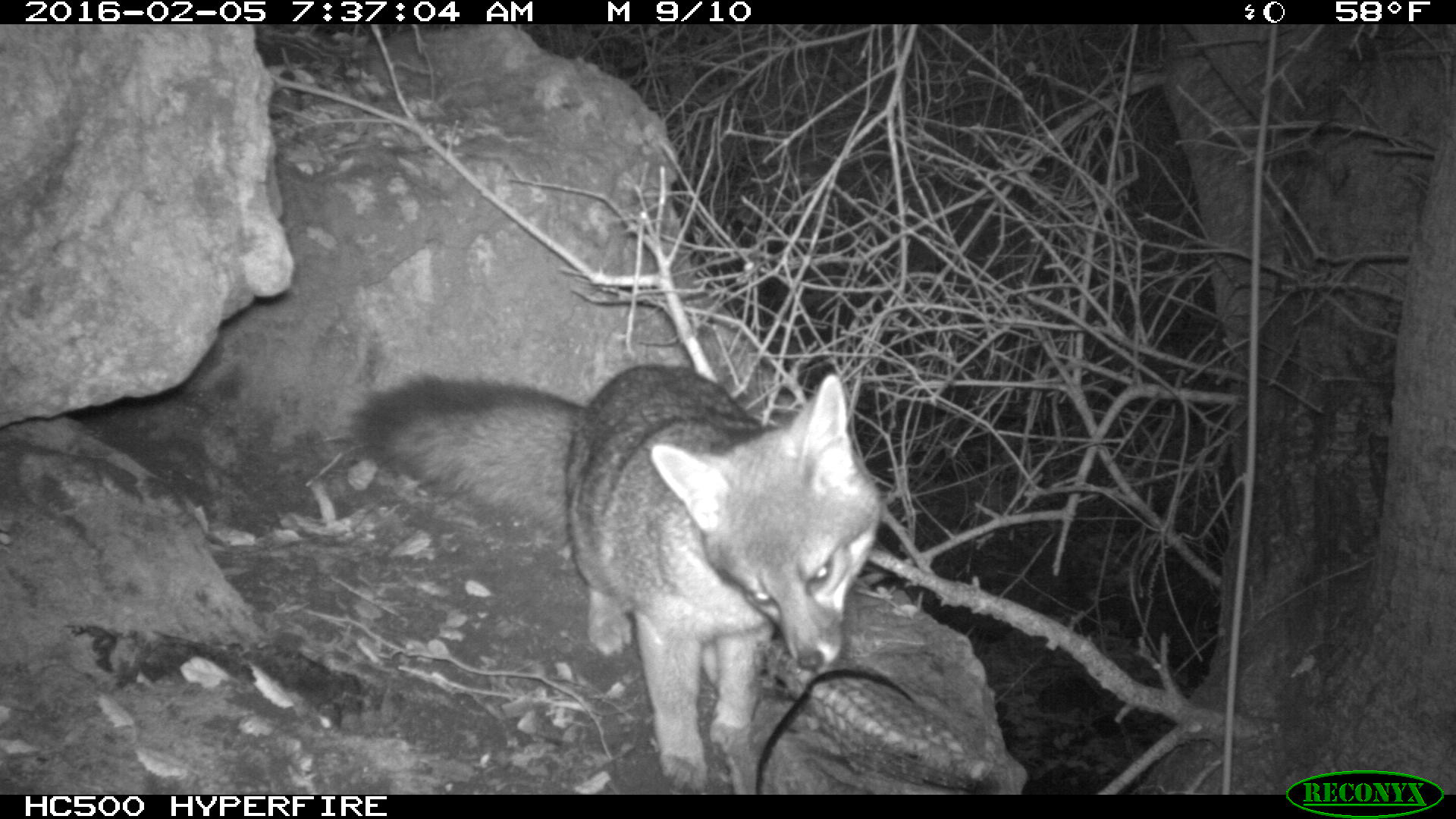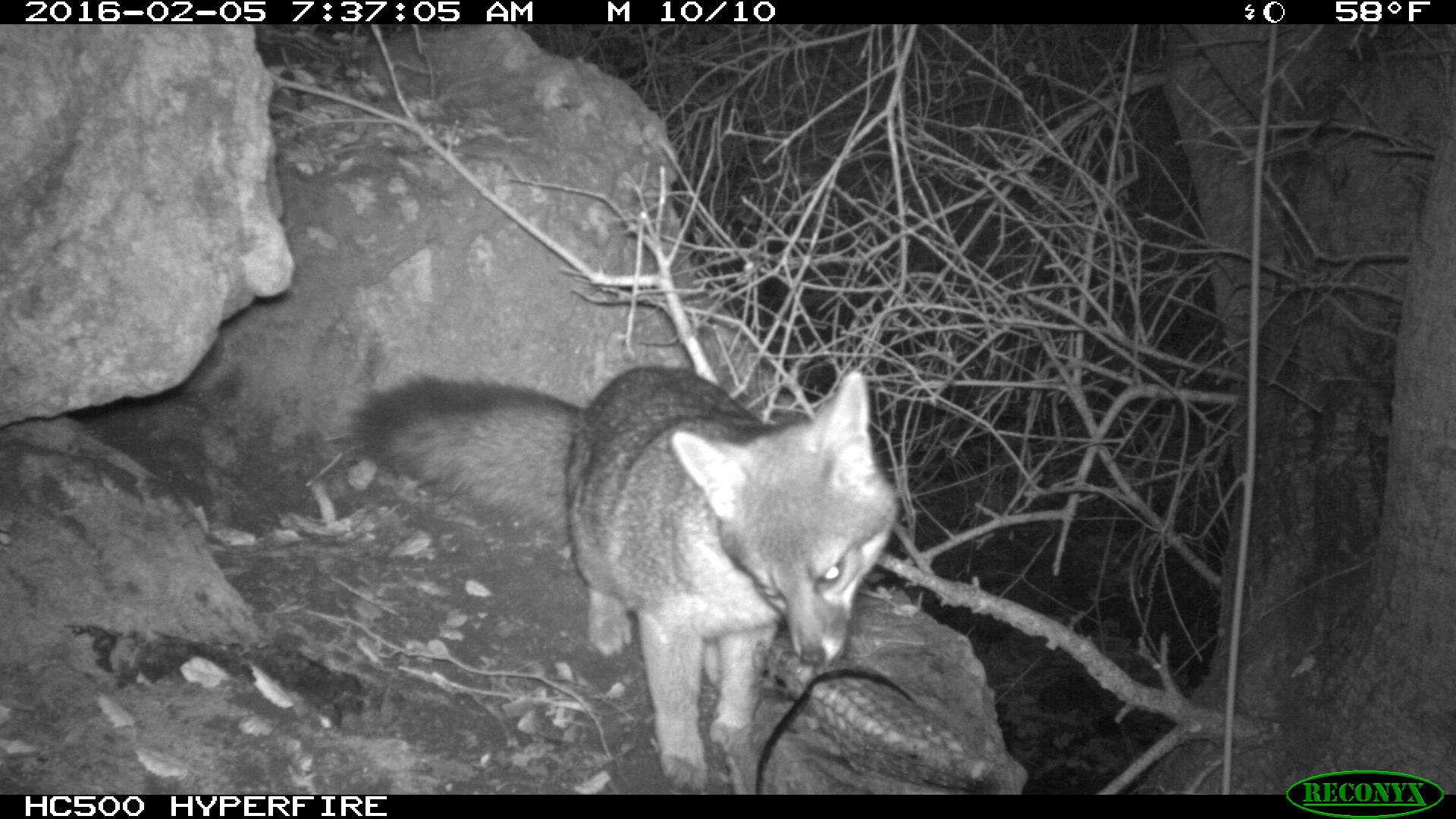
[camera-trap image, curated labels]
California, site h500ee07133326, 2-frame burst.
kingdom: Animalia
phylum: Chordata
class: Mammalia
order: Carnivora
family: Canidae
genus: Urocyon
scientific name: Urocyon littoralis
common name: island fox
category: fox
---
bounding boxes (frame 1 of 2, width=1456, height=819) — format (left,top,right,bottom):
fox: (351,363,883,792)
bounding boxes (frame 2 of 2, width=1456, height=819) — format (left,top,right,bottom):
fox: (344,366,896,794)